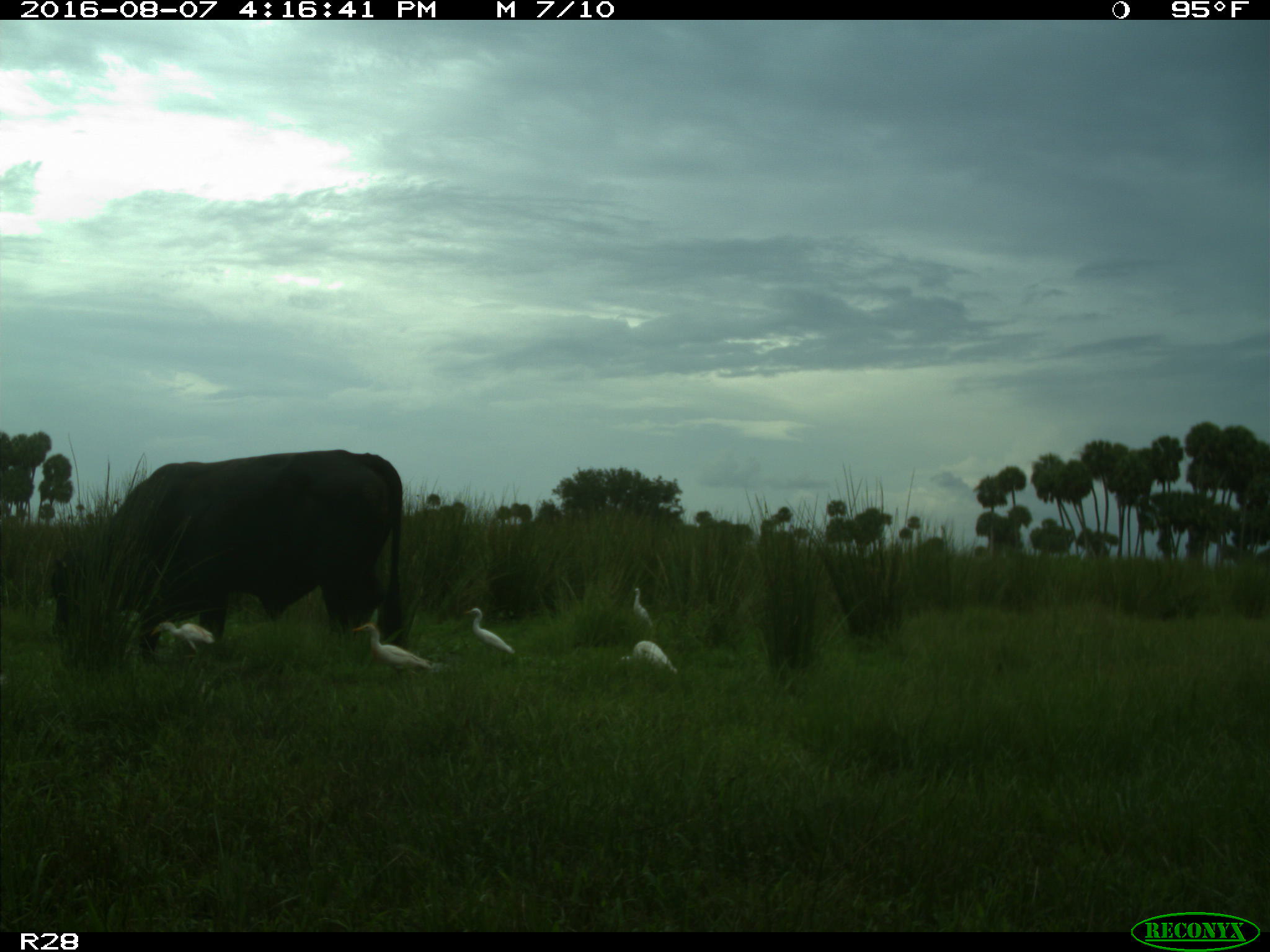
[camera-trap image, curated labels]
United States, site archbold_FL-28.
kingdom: Animalia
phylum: Chordata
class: Mammalia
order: Artiodactyla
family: Bovidae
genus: Bos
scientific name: Bos taurus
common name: domestic cow